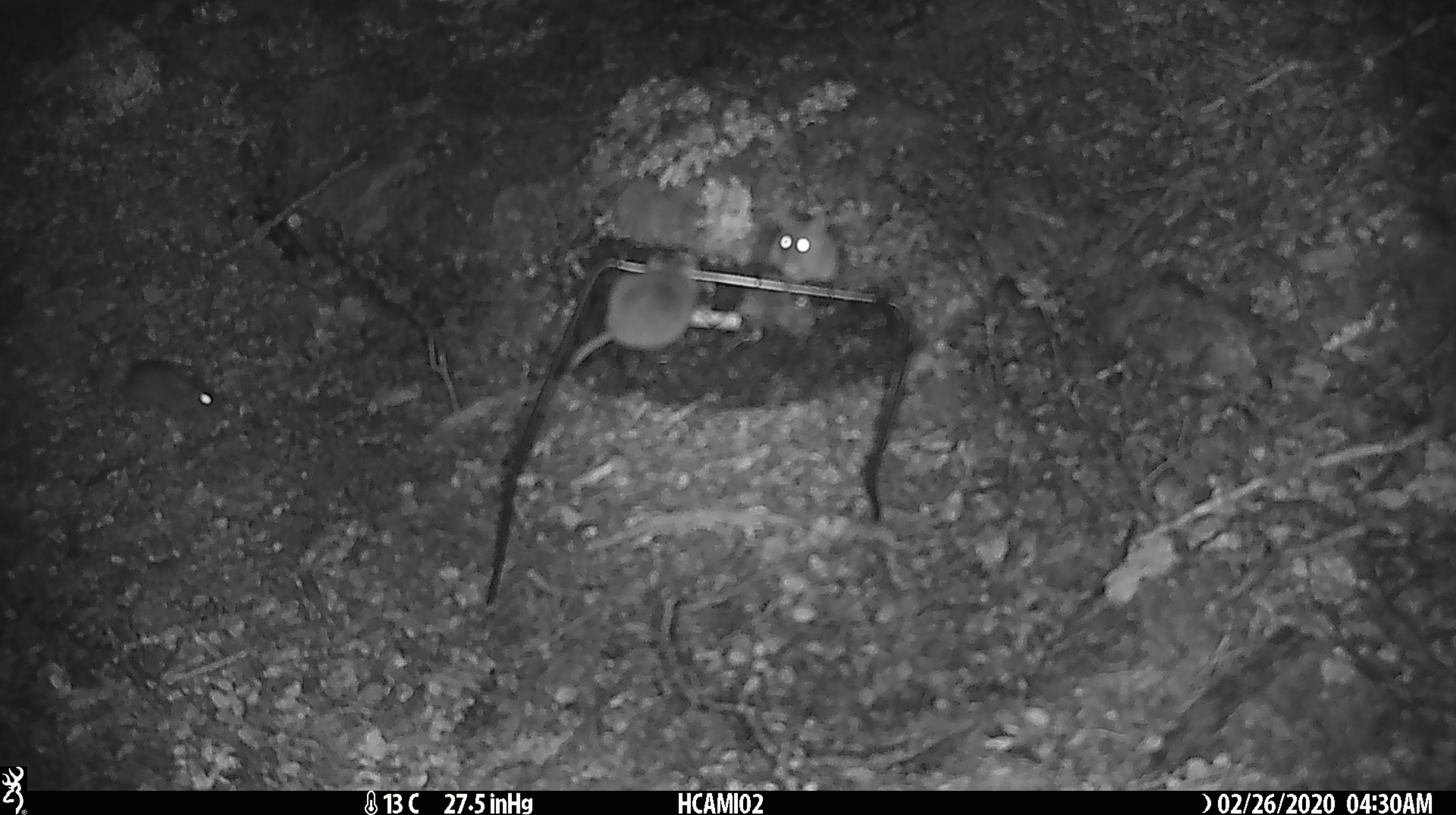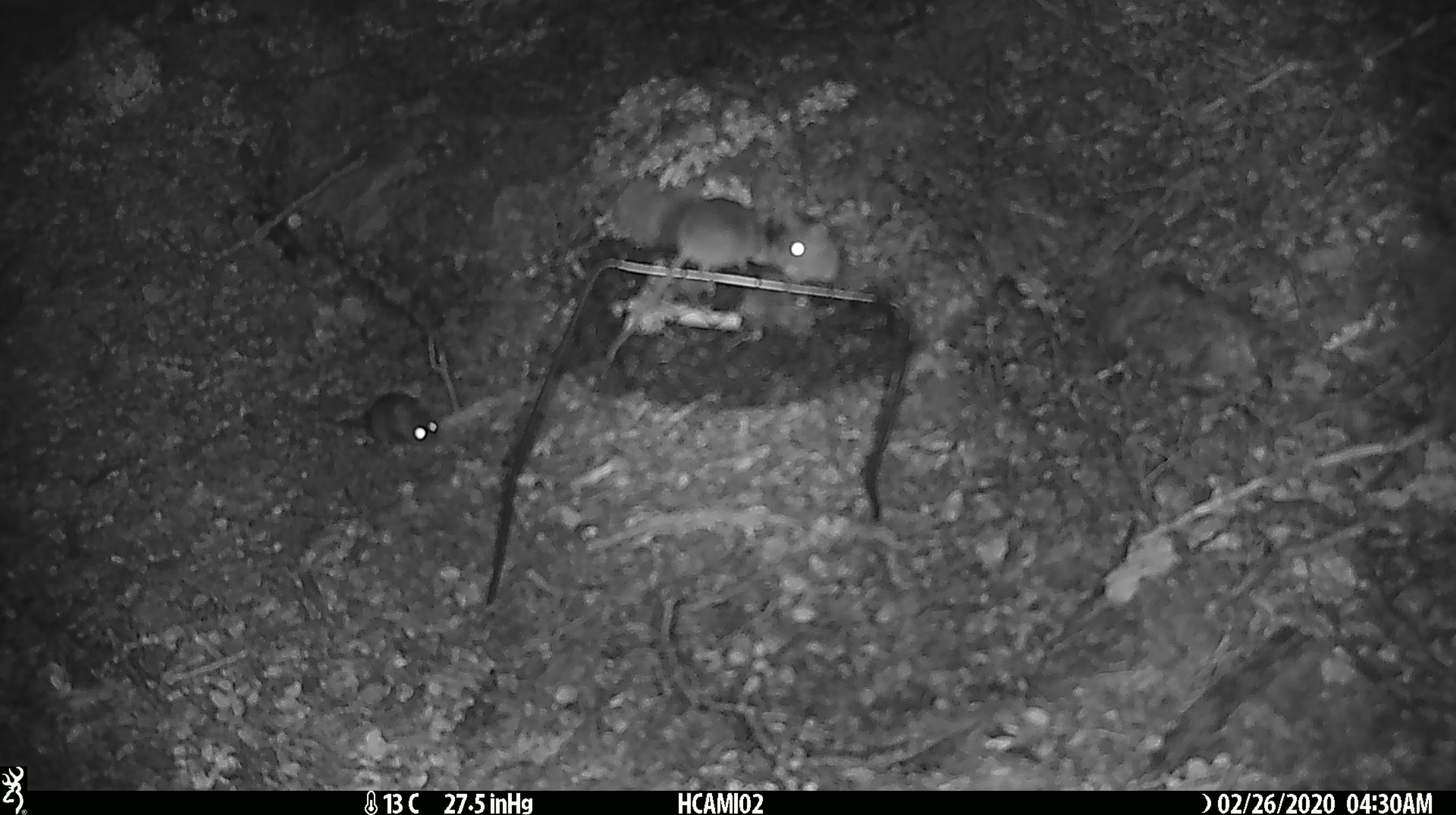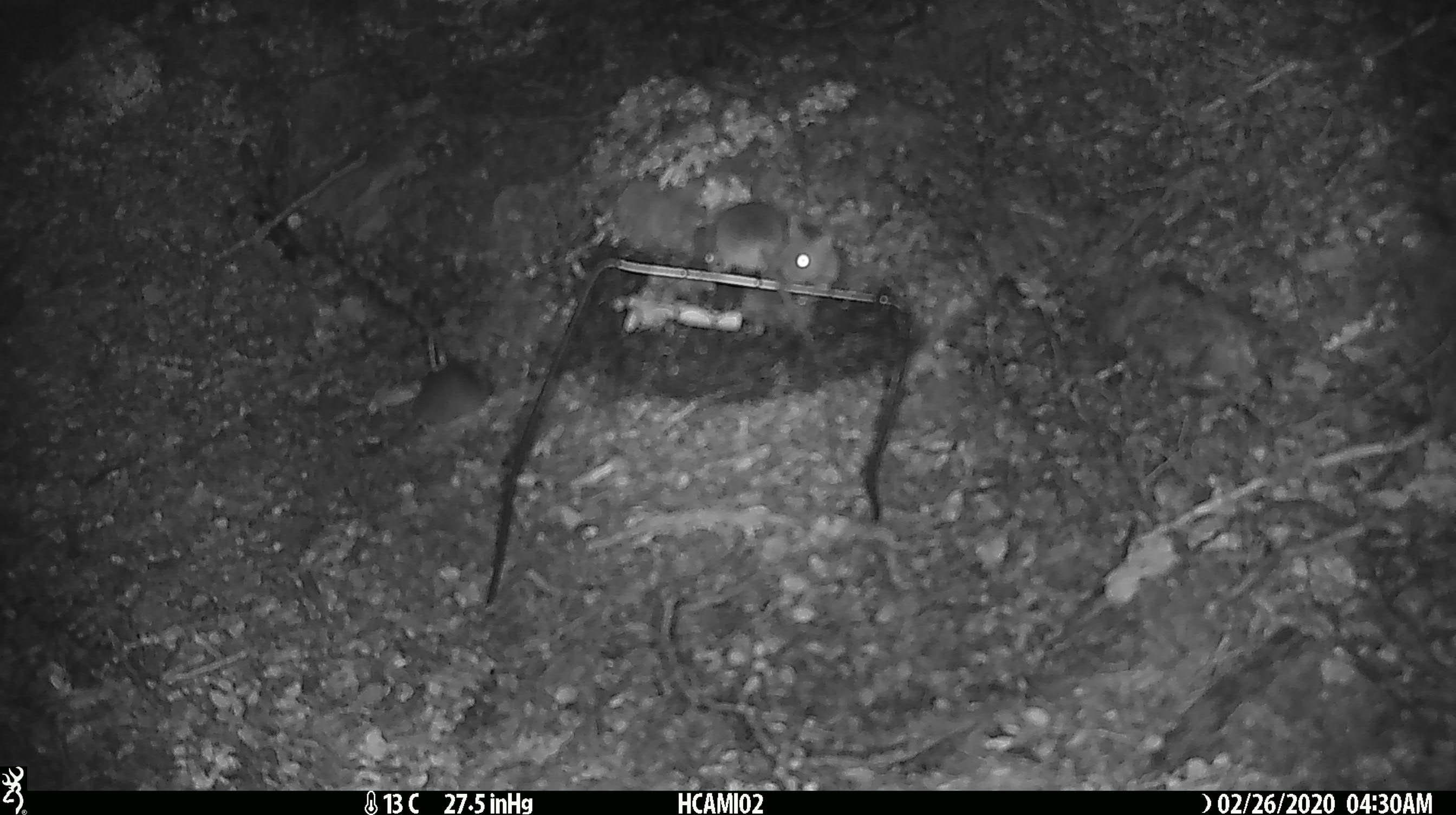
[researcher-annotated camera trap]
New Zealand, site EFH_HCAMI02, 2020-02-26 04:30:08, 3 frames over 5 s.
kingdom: Animalia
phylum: Chordata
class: Mammalia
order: Rodentia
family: Muridae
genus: Mus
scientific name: Mus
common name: mouse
Mouse (Mus).